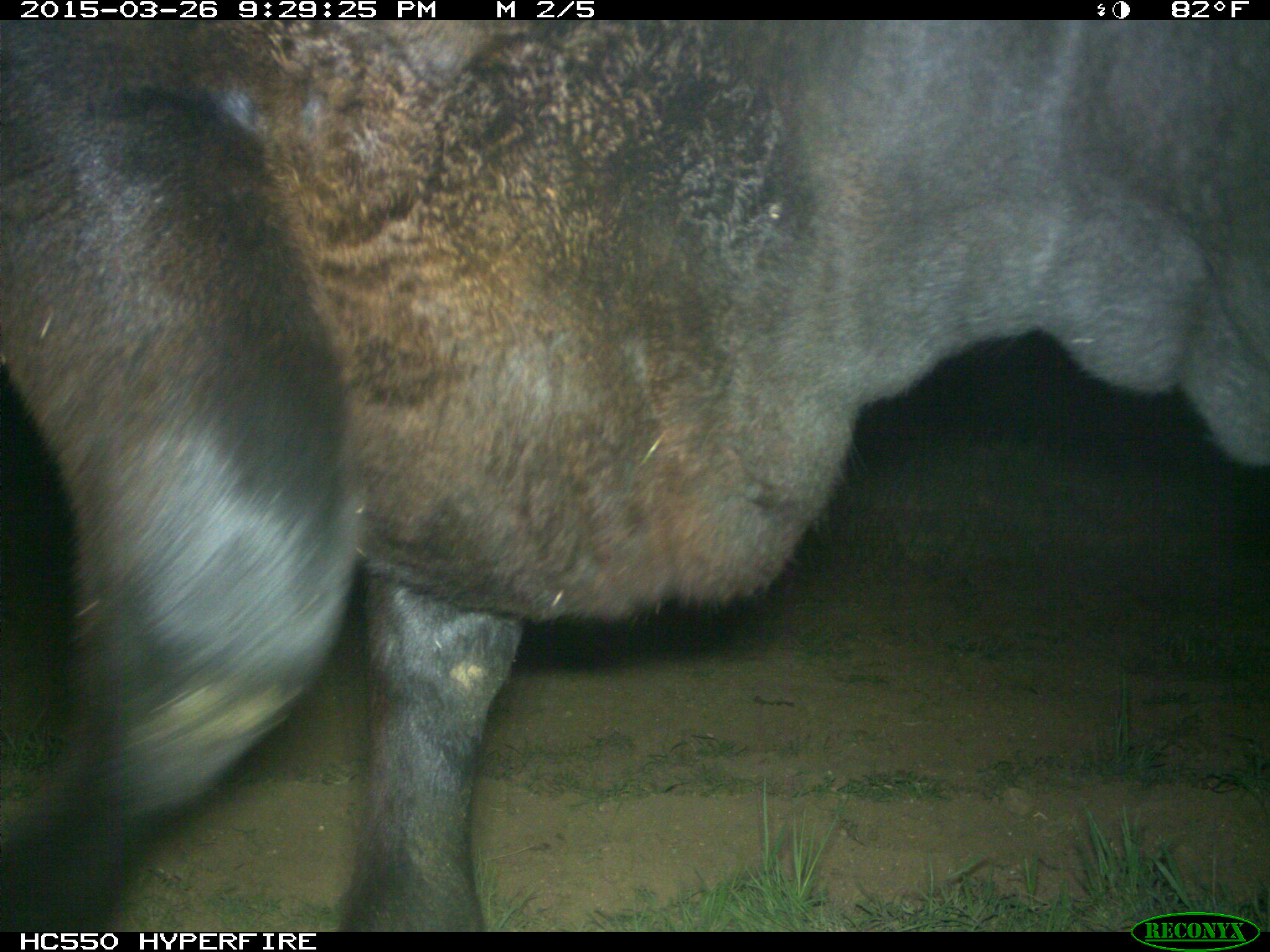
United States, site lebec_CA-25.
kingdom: Animalia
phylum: Chordata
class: Mammalia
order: Artiodactyla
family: Bovidae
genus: Bos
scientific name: Bos taurus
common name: domestic cow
Bos taurus (domestic cow).